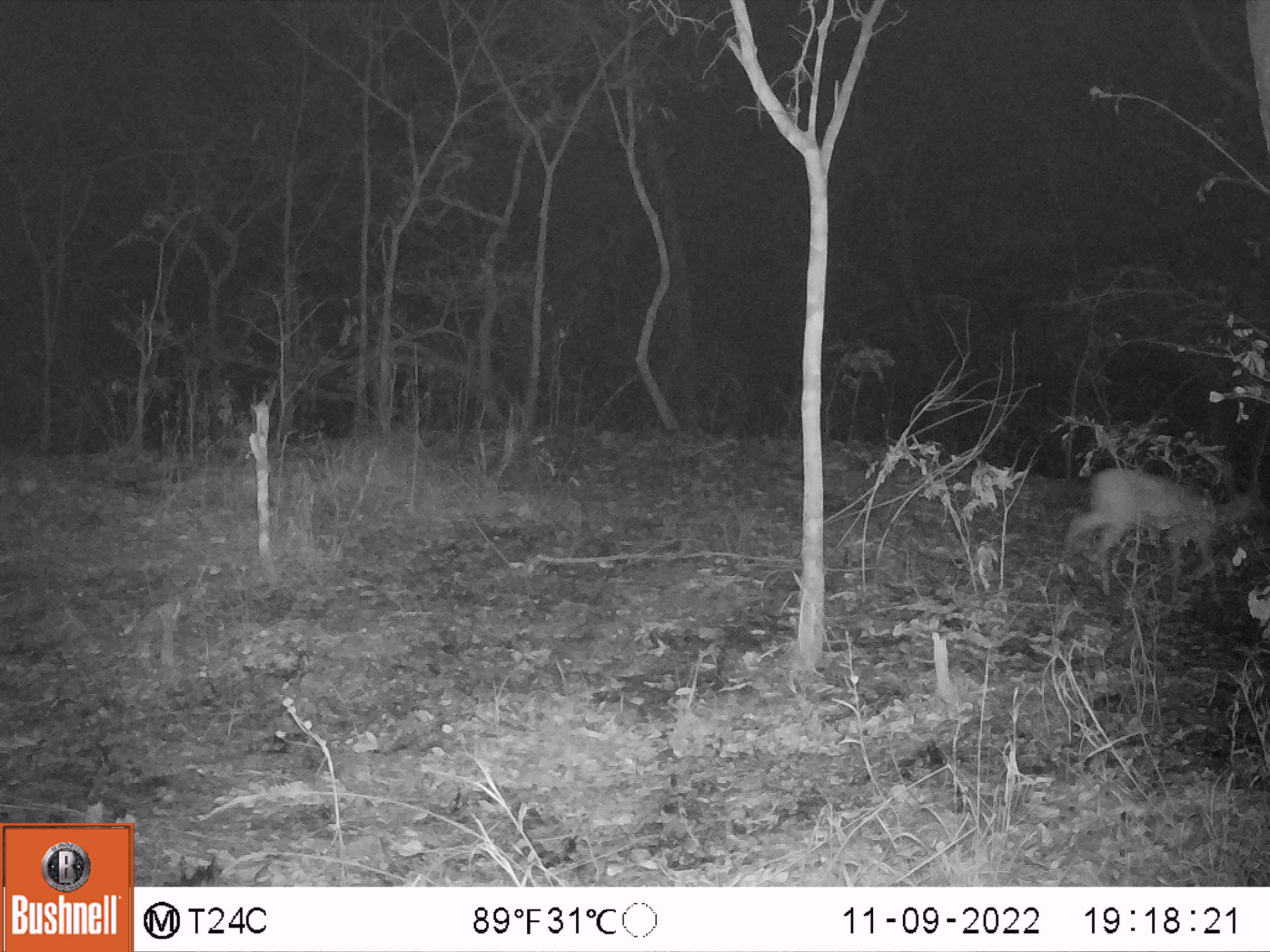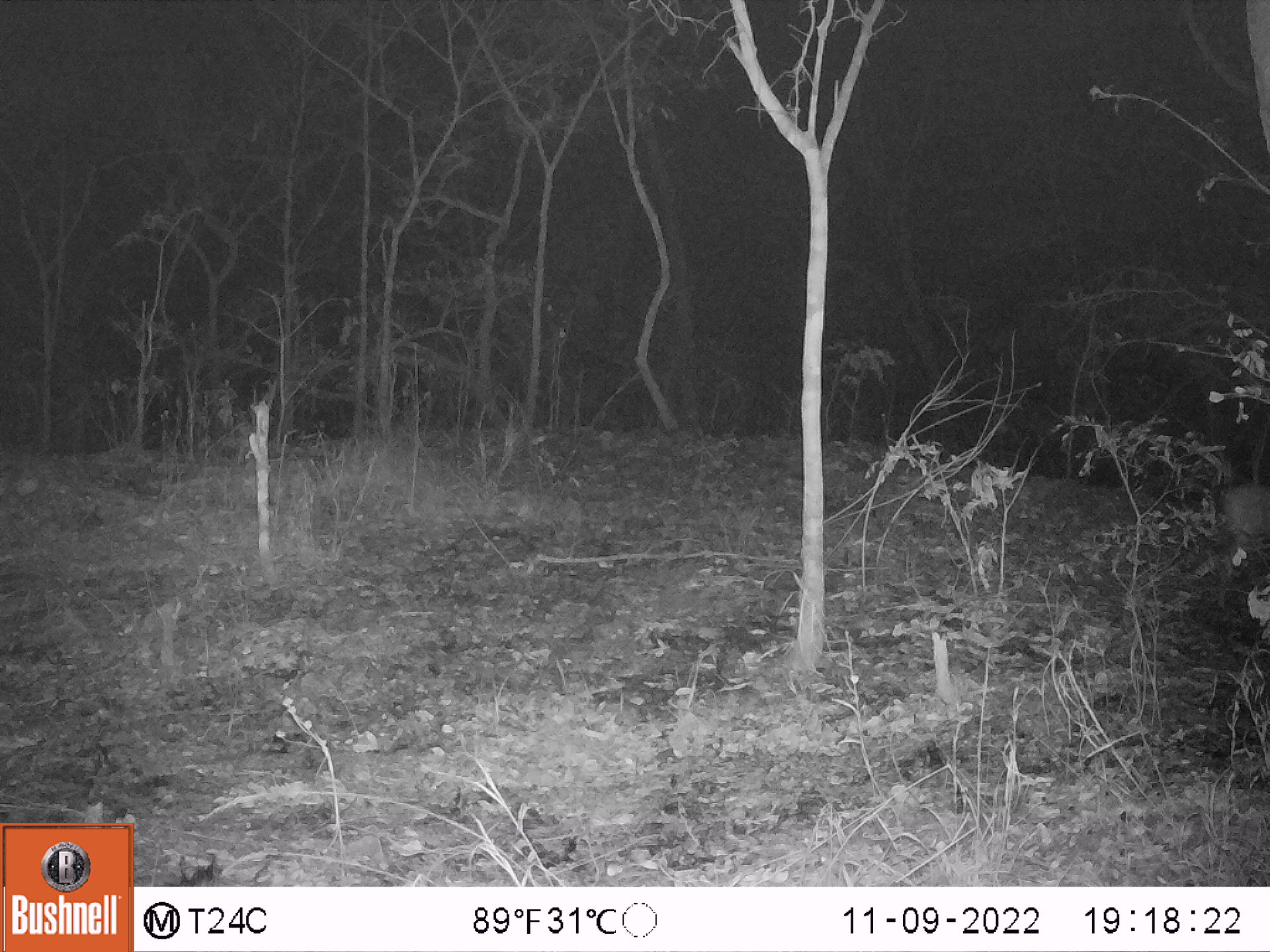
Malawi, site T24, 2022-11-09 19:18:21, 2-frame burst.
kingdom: Animalia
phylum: Chordata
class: Mammalia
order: Artiodactyla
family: Bovidae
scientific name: Antilopinae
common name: small antelope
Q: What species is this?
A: Small antelope (Antilopinae).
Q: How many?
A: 1.